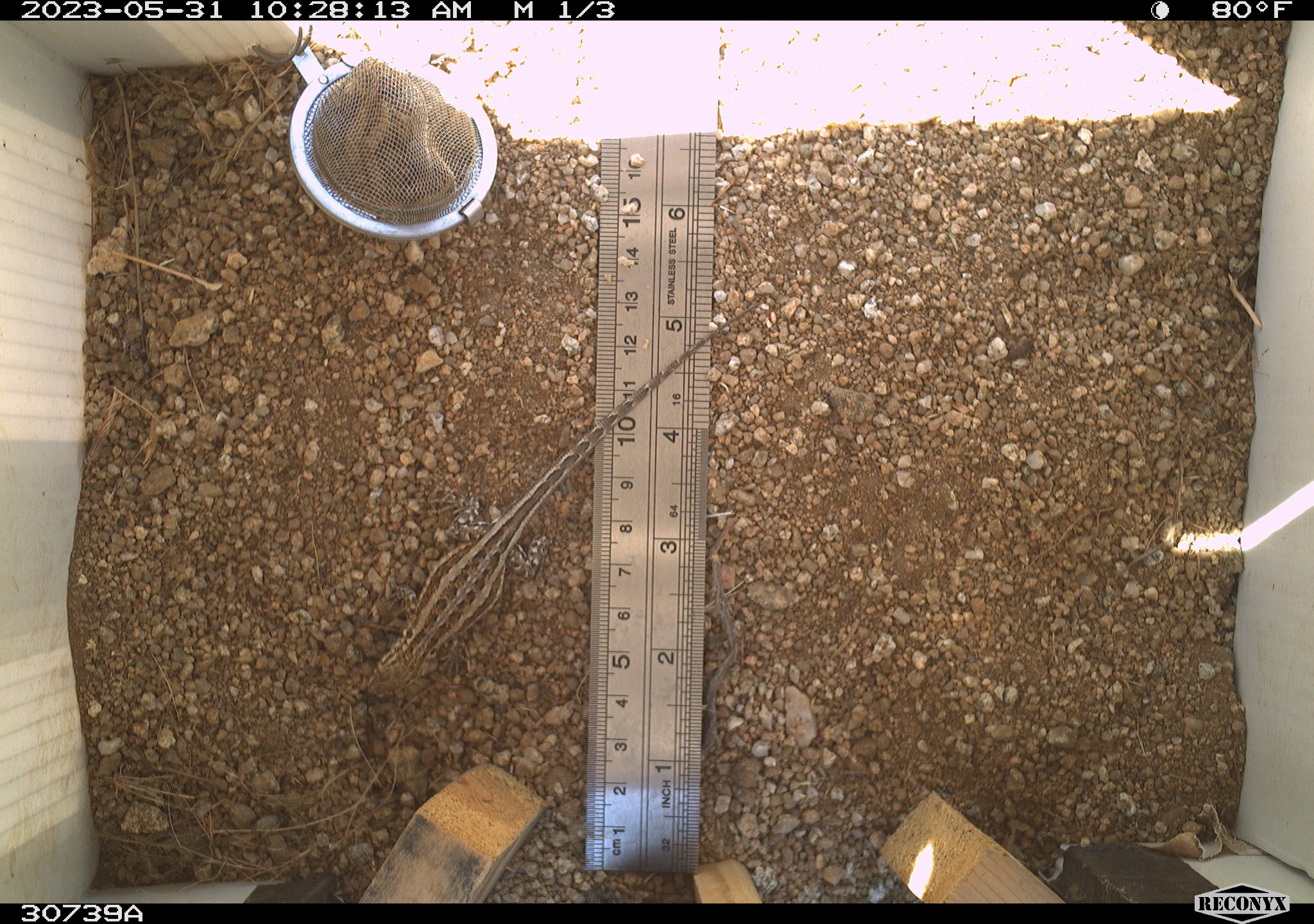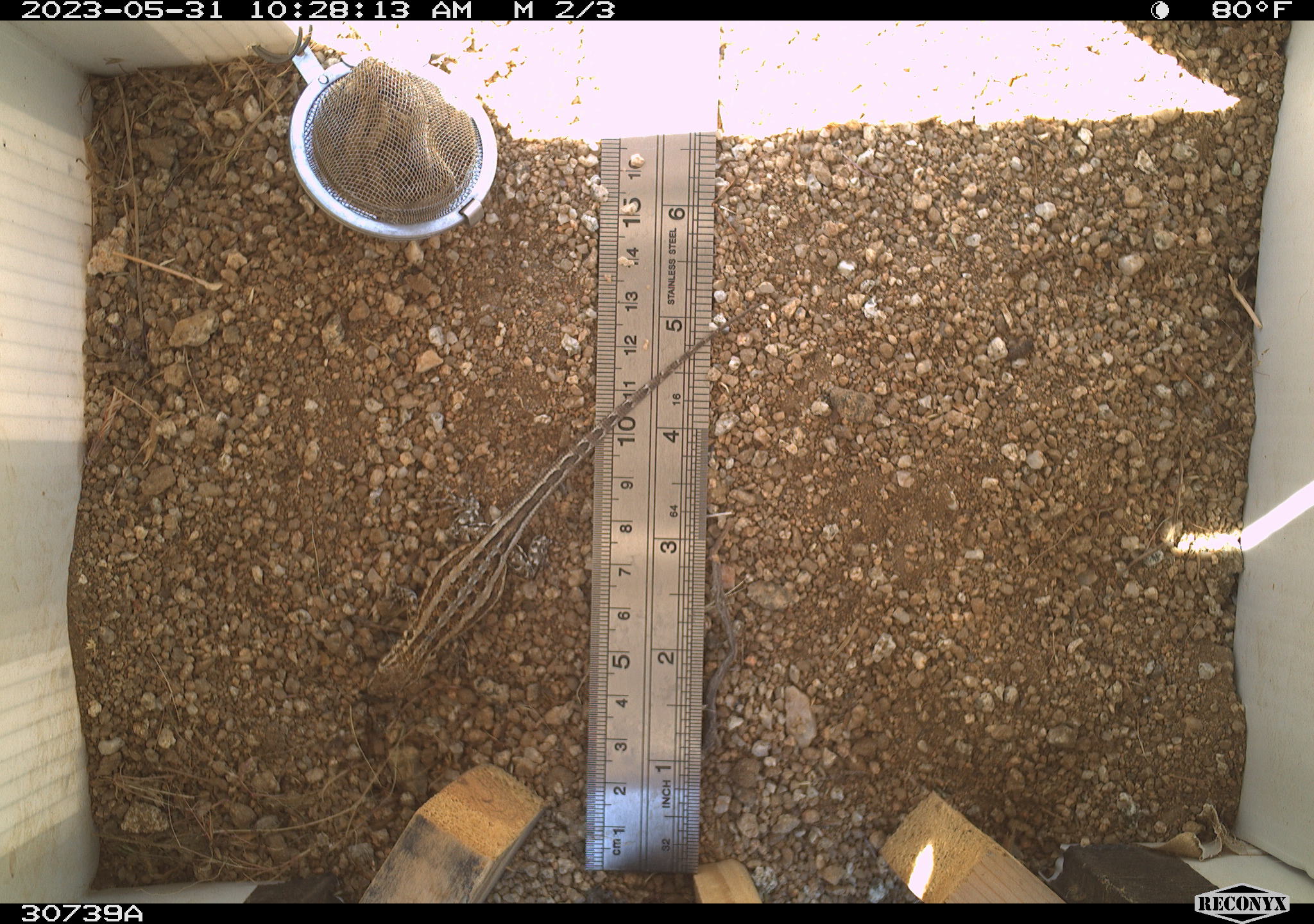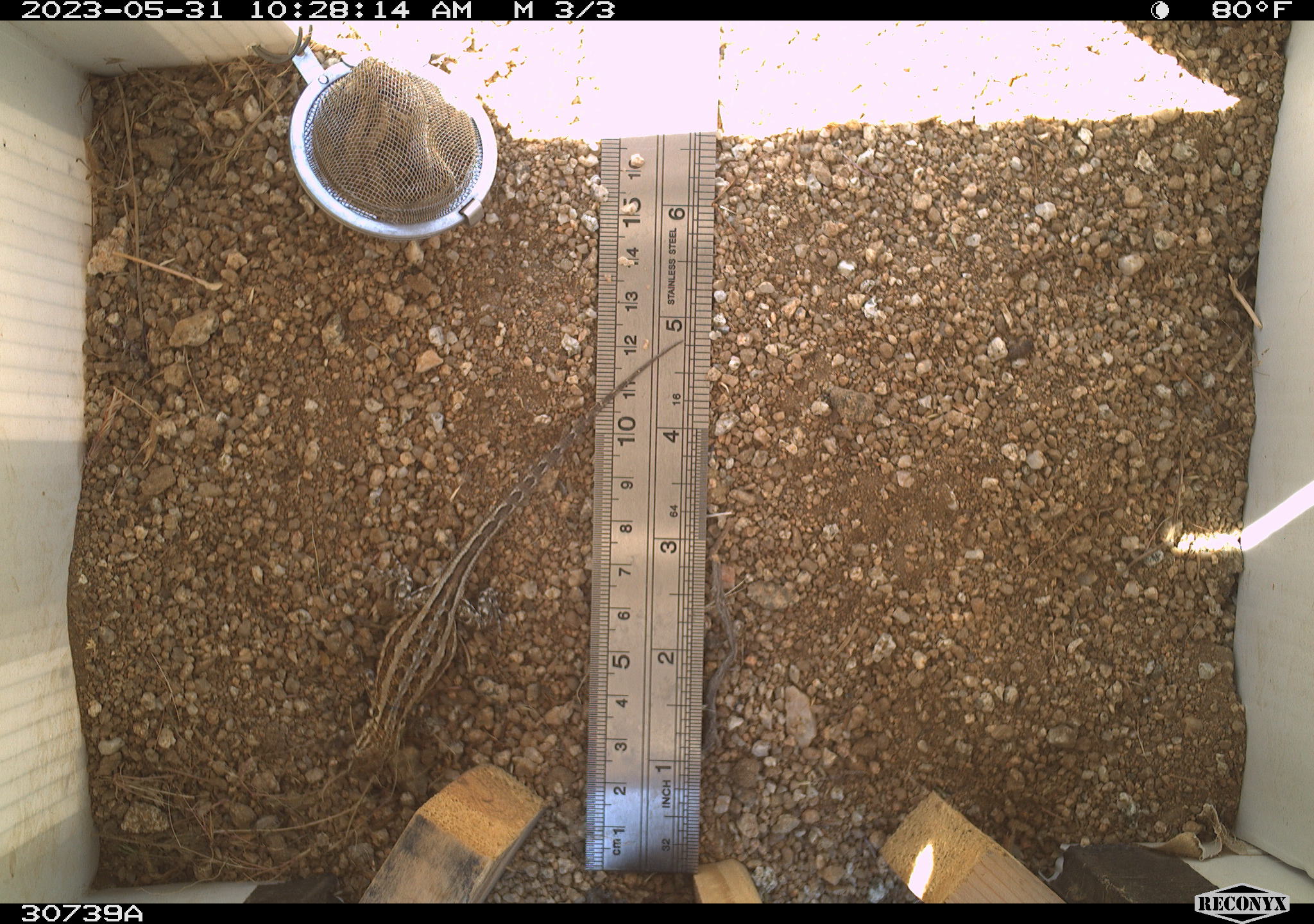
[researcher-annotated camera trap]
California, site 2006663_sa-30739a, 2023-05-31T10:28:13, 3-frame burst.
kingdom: Animalia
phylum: Chordata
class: Reptilia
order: Squamata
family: Phrynosomatidae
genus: Sceloporus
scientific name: Sceloporus graciosus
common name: common sagebrush lizard